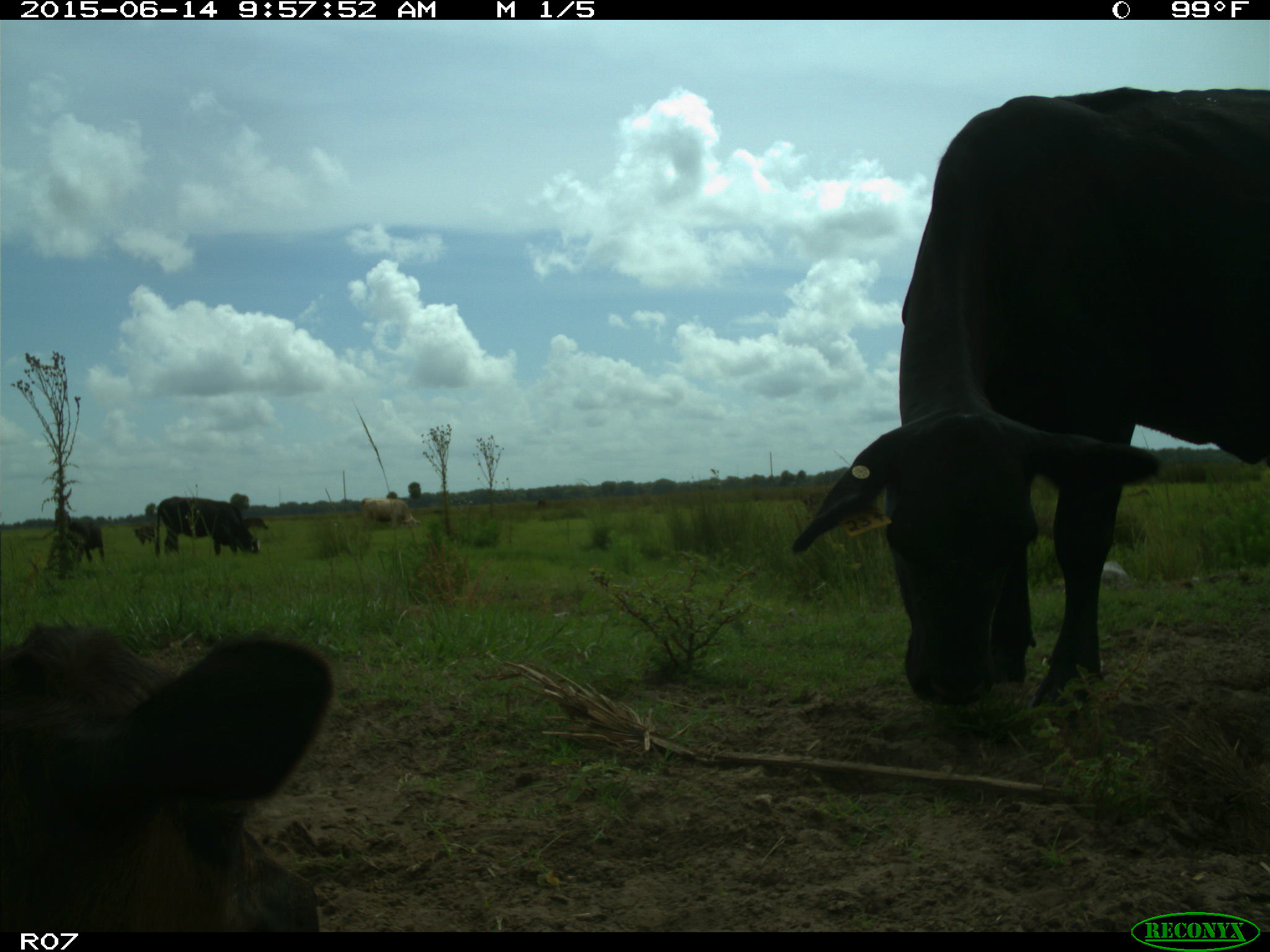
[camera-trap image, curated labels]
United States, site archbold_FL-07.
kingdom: Animalia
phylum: Chordata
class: Mammalia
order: Artiodactyla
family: Bovidae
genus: Bos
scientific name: Bos taurus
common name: domestic cow